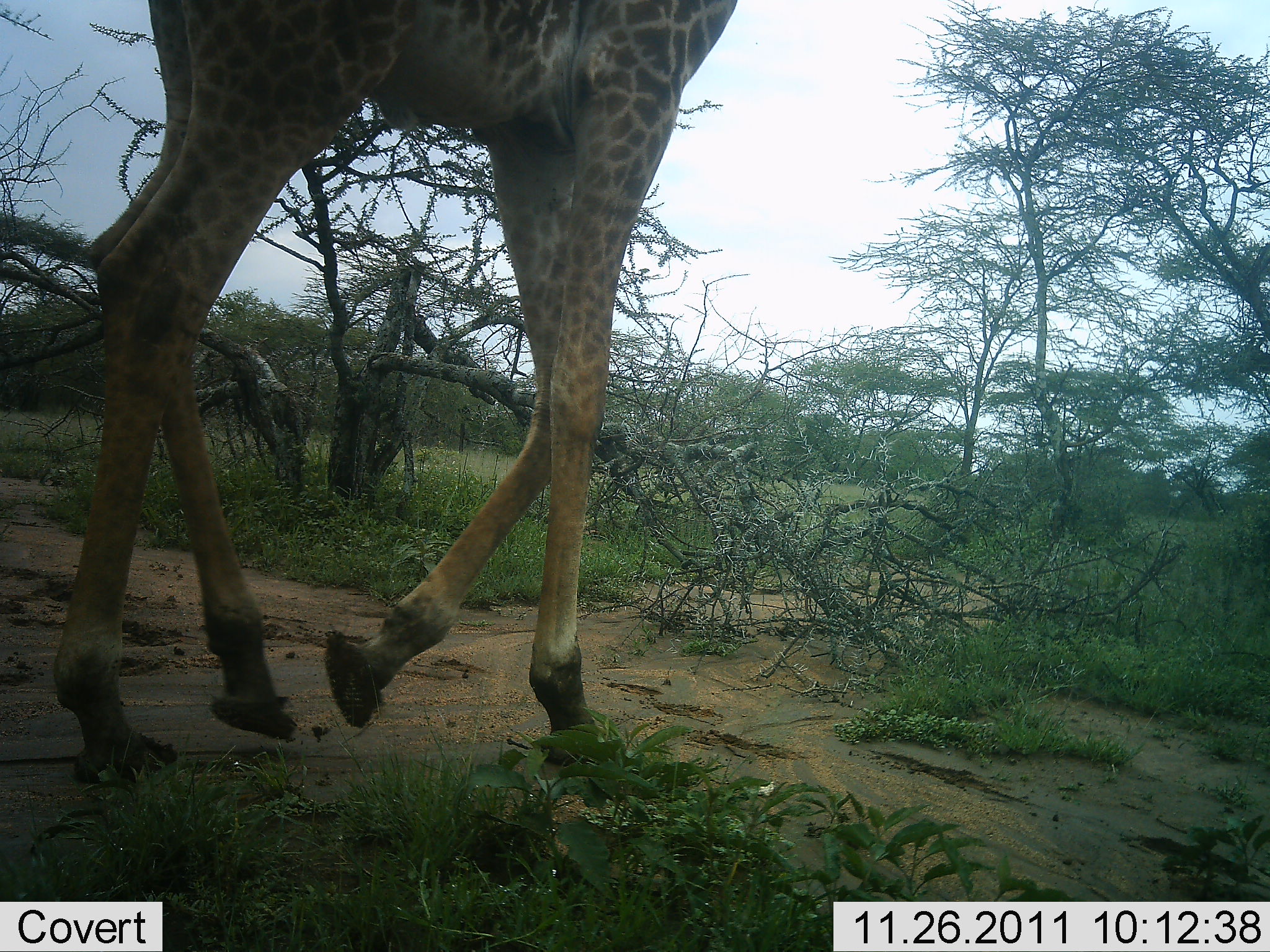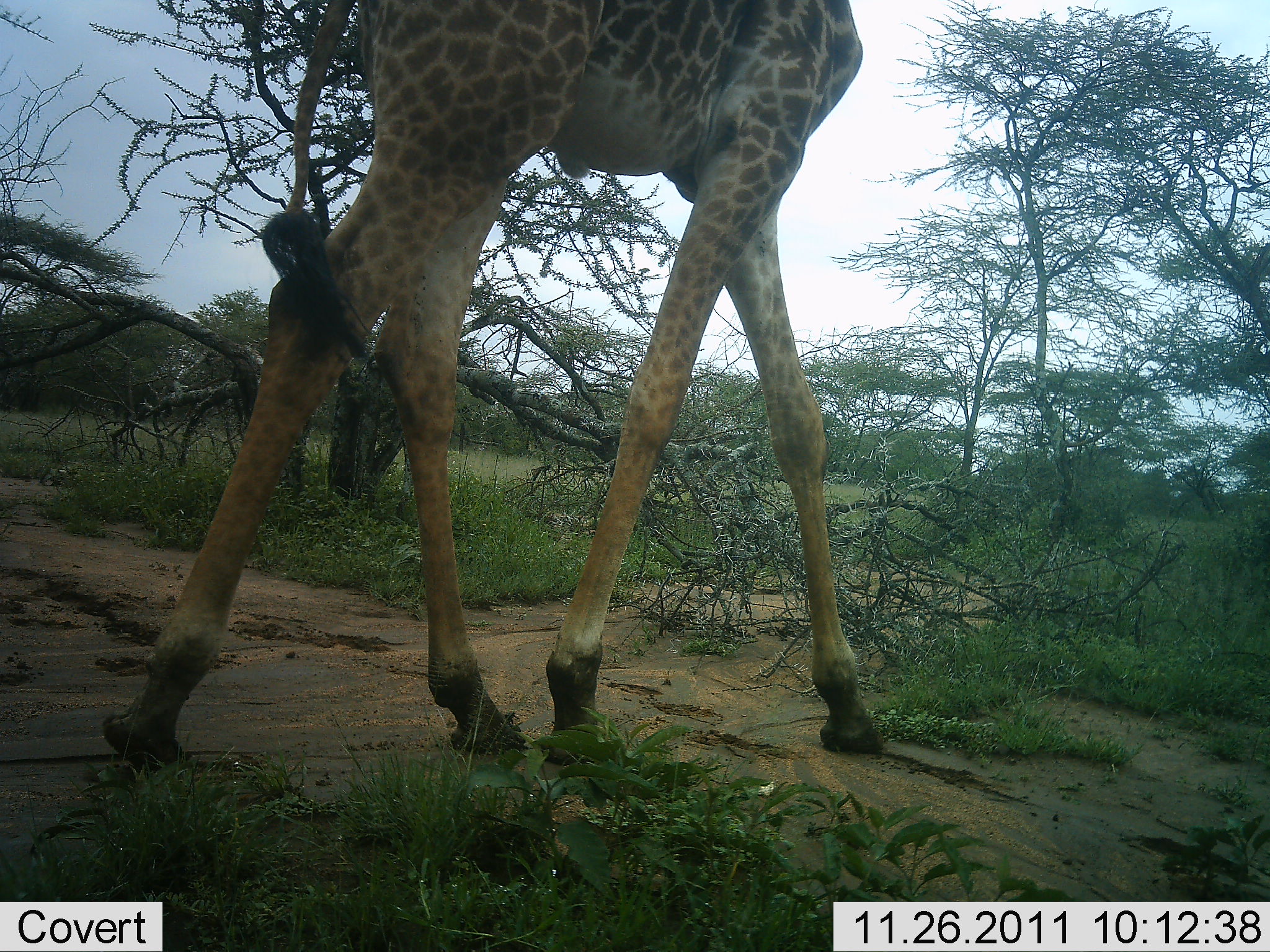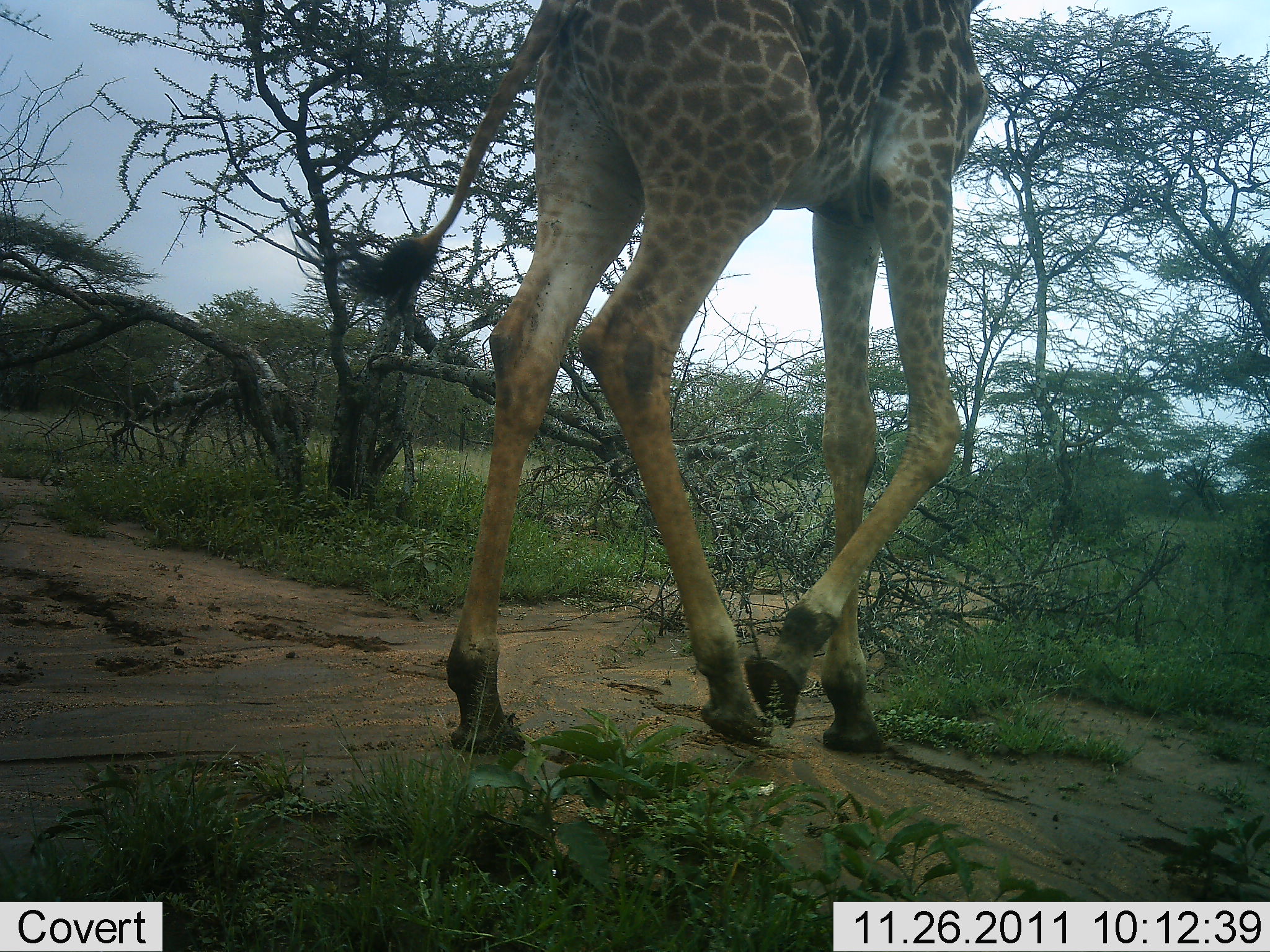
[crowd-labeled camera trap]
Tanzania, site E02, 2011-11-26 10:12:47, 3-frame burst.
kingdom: Animalia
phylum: Chordata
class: Mammalia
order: Artiodactyla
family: Giraffidae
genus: Giraffa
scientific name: Giraffa camelopardalis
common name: giraffe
Giraffe (Giraffa camelopardalis), count 1. Behavior (volunteer vote fractions): standing 0%, resting 0%, moving 100%, interacting 0%. Young present (vote fraction): 0%. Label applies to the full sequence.